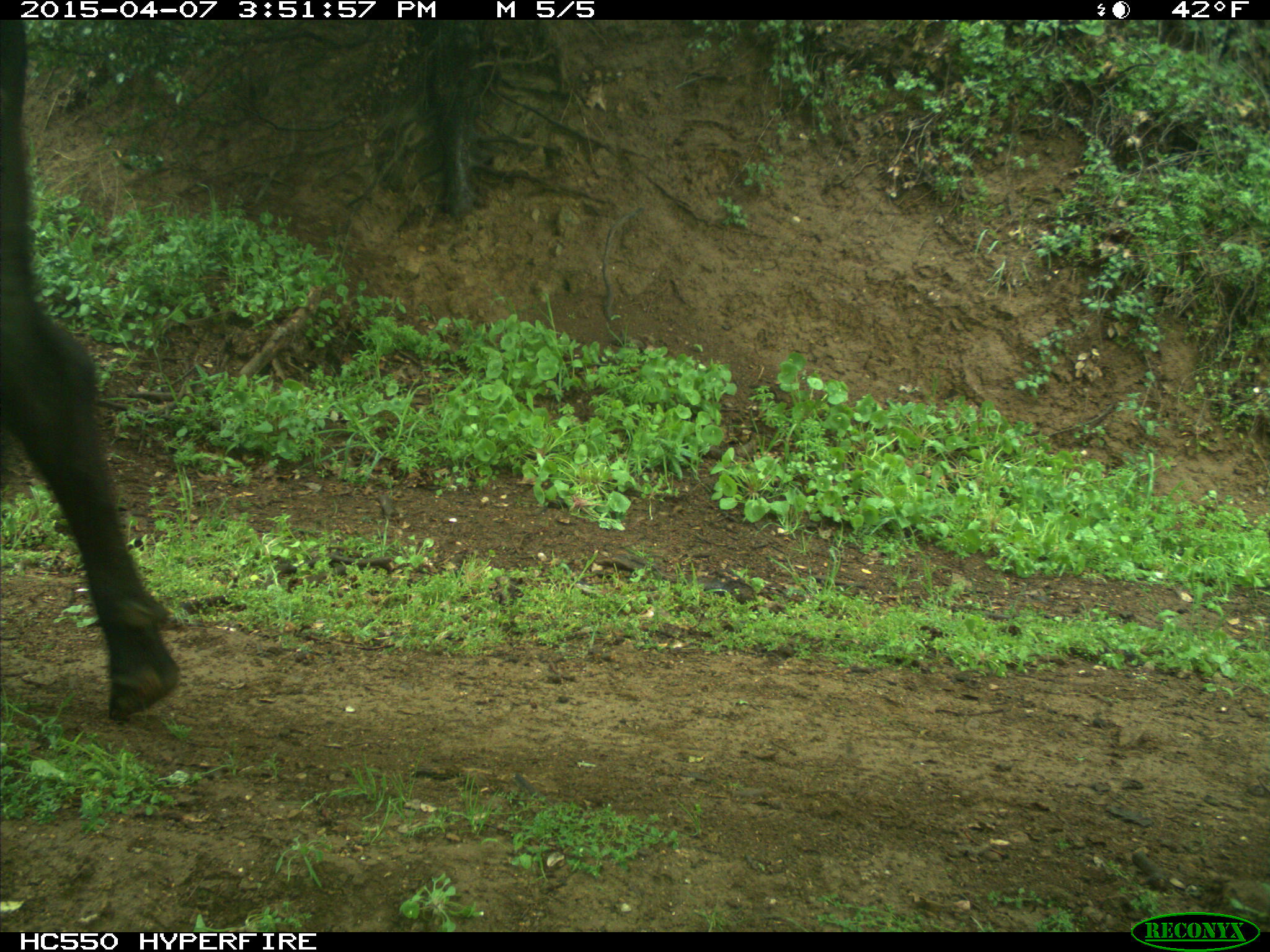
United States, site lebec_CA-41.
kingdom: Animalia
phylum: Chordata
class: Mammalia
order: Artiodactyla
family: Bovidae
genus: Bos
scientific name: Bos taurus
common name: domestic cow